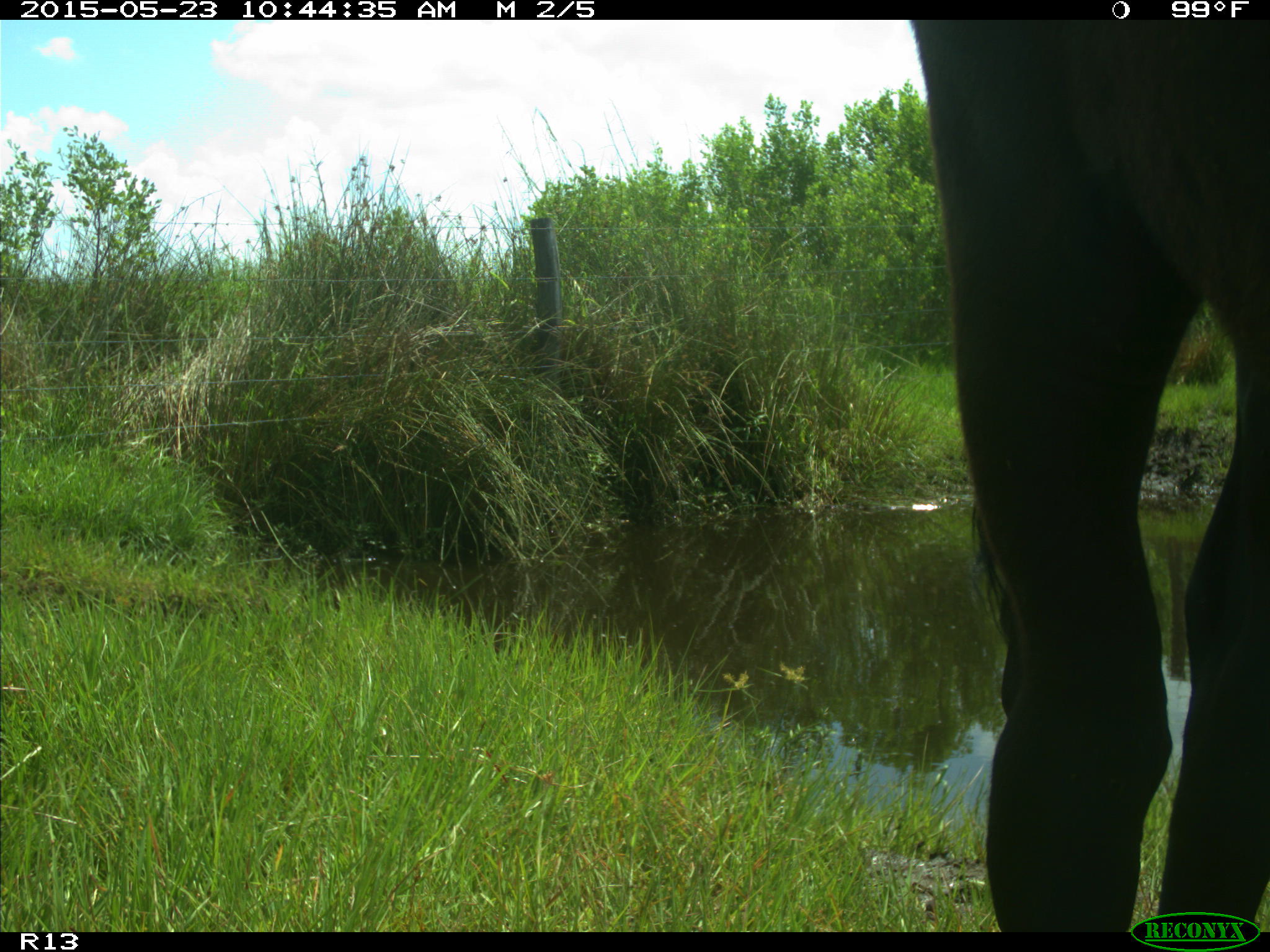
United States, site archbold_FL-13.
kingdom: Animalia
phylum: Chordata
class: Mammalia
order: Artiodactyla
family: Bovidae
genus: Bos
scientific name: Bos taurus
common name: domestic cow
Bos taurus (domestic cow).